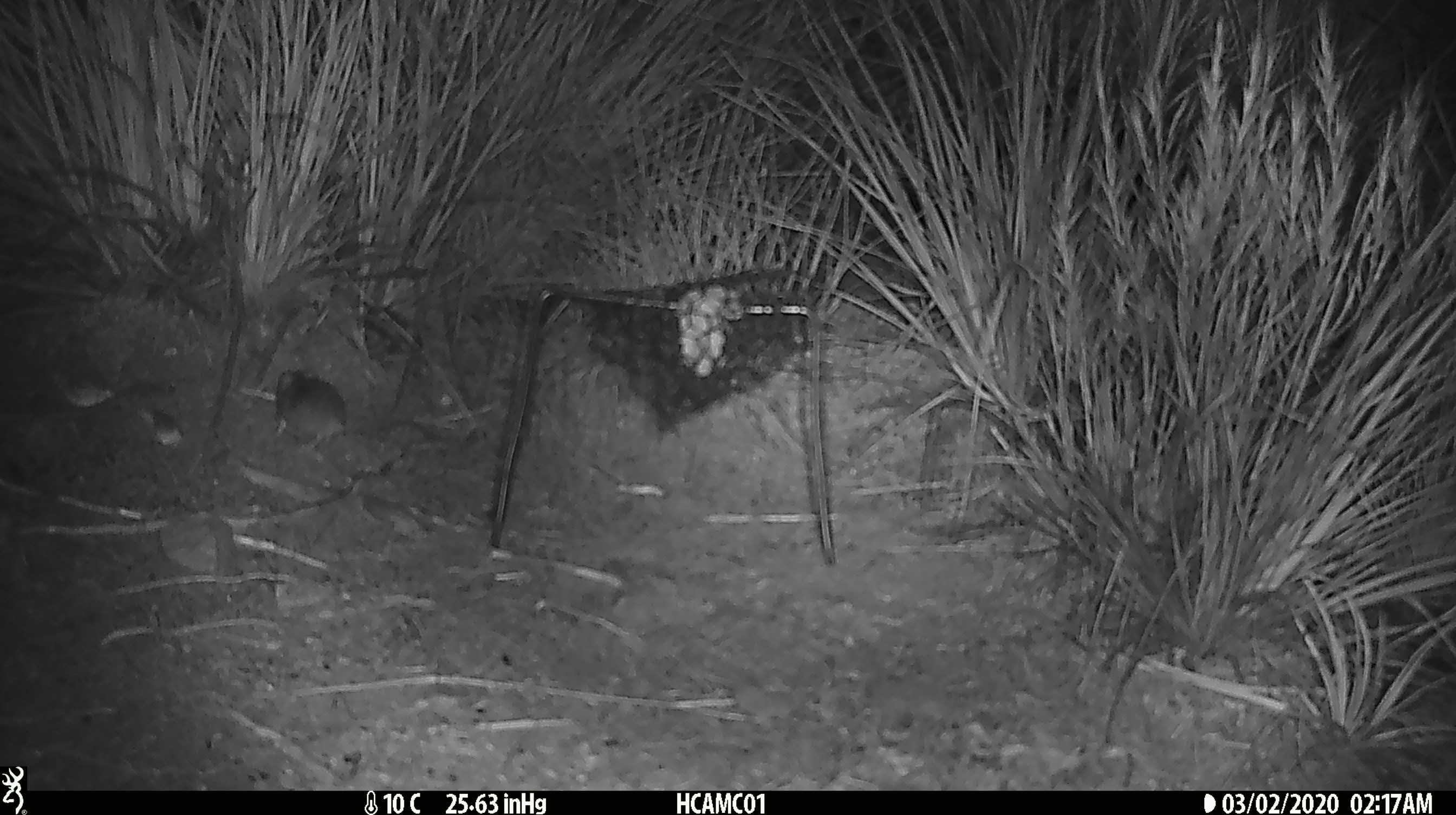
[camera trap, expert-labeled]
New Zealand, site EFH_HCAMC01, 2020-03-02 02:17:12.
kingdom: Animalia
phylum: Chordata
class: Mammalia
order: Rodentia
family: Muridae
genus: Mus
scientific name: Mus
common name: mouse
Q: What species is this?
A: Mouse (Mus).